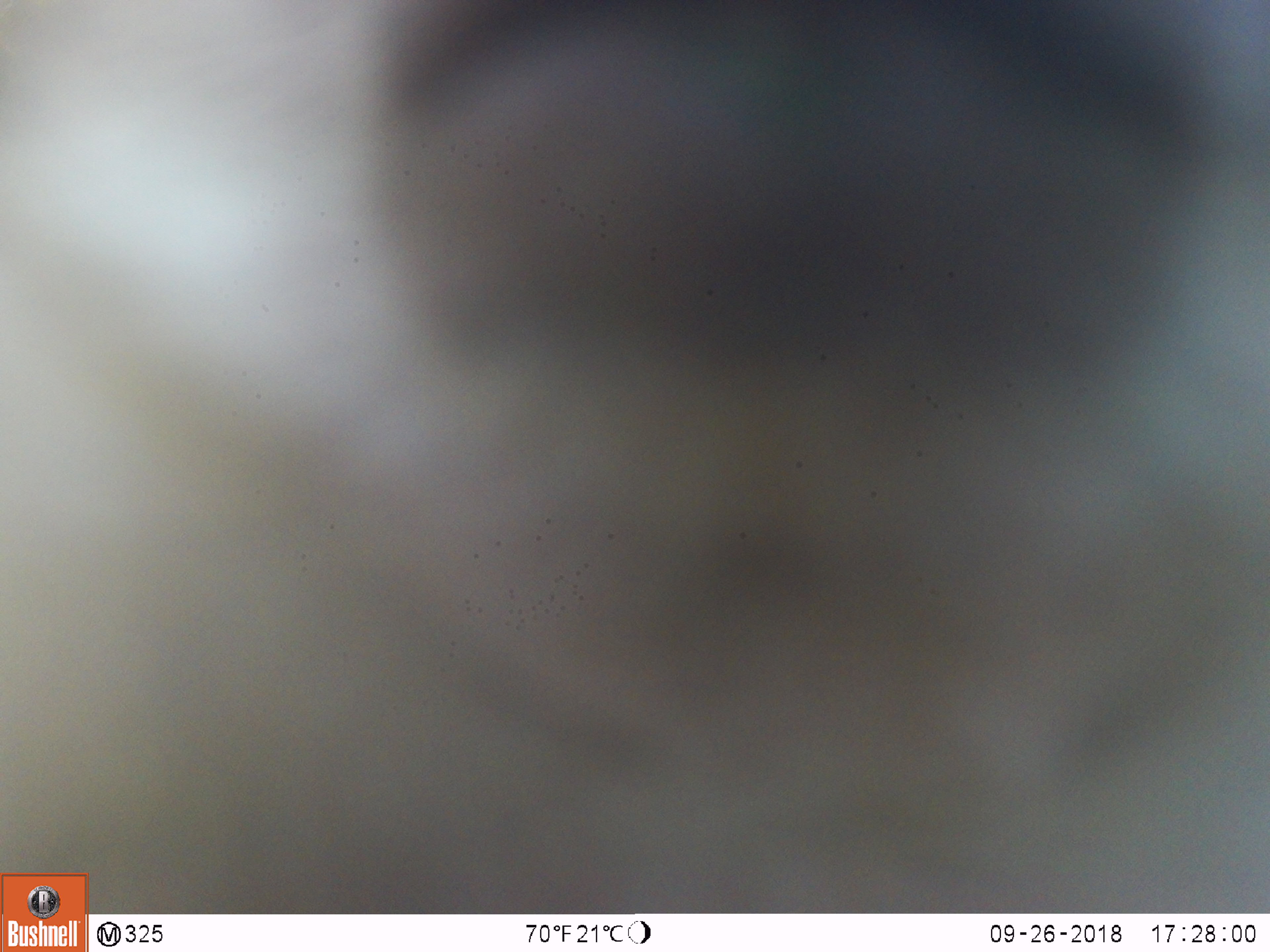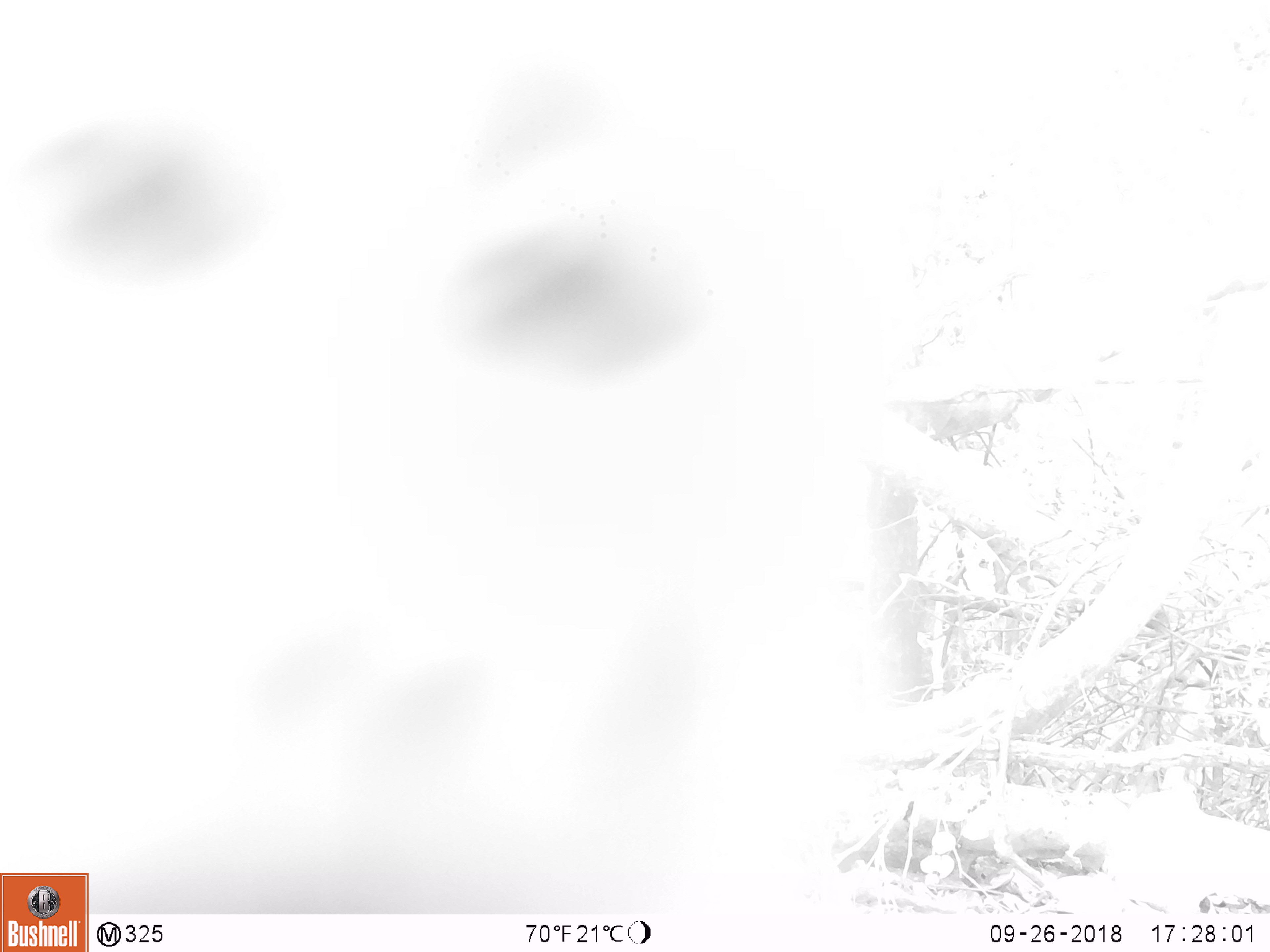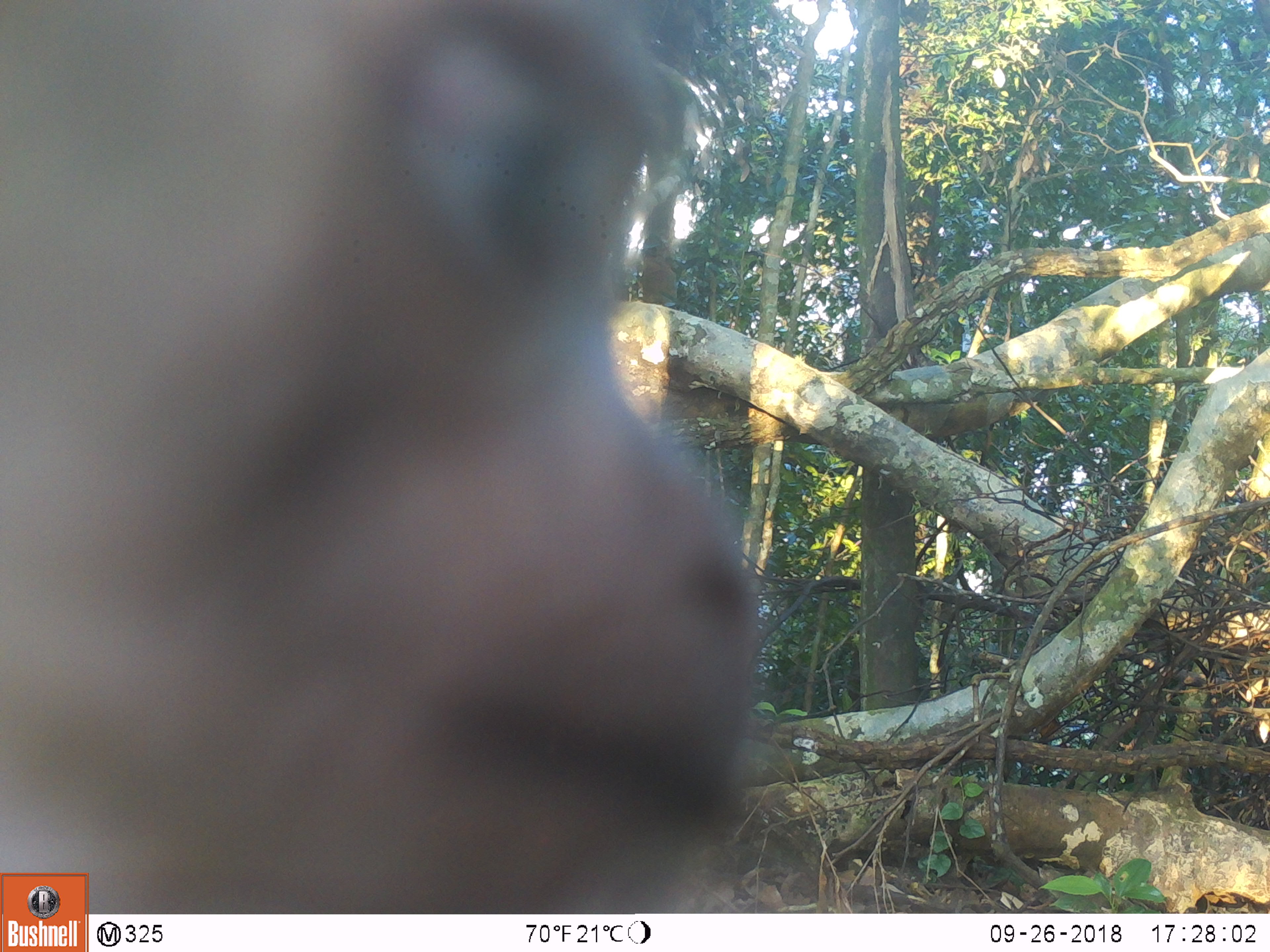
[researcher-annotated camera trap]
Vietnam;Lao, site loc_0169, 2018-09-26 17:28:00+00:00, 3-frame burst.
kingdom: Animalia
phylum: Chordata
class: Mammalia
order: Primates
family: Cercopithecidae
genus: Macaca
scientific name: Macaca nemestrina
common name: pig-tailed macaque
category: pig tailed macaque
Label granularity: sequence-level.